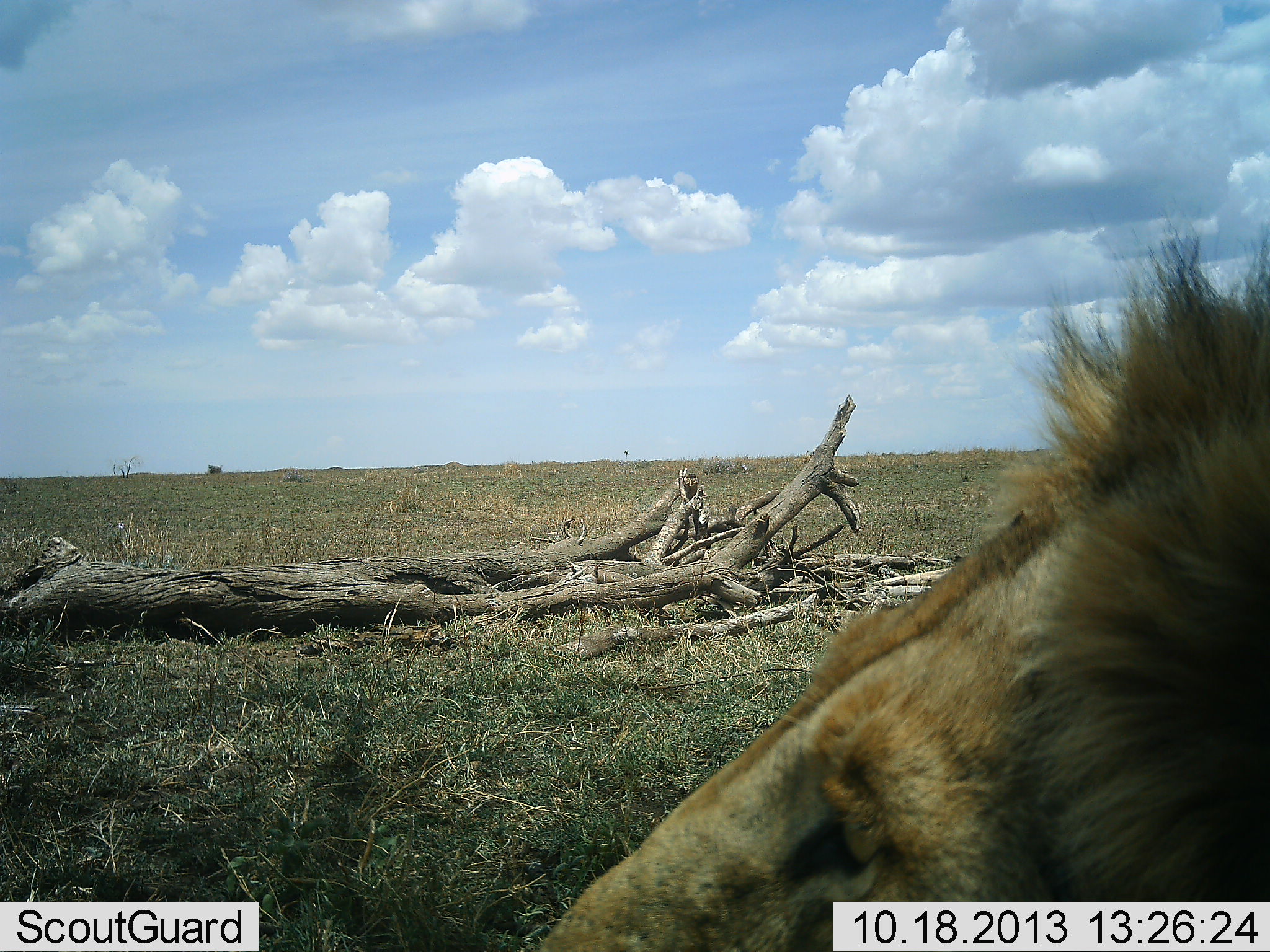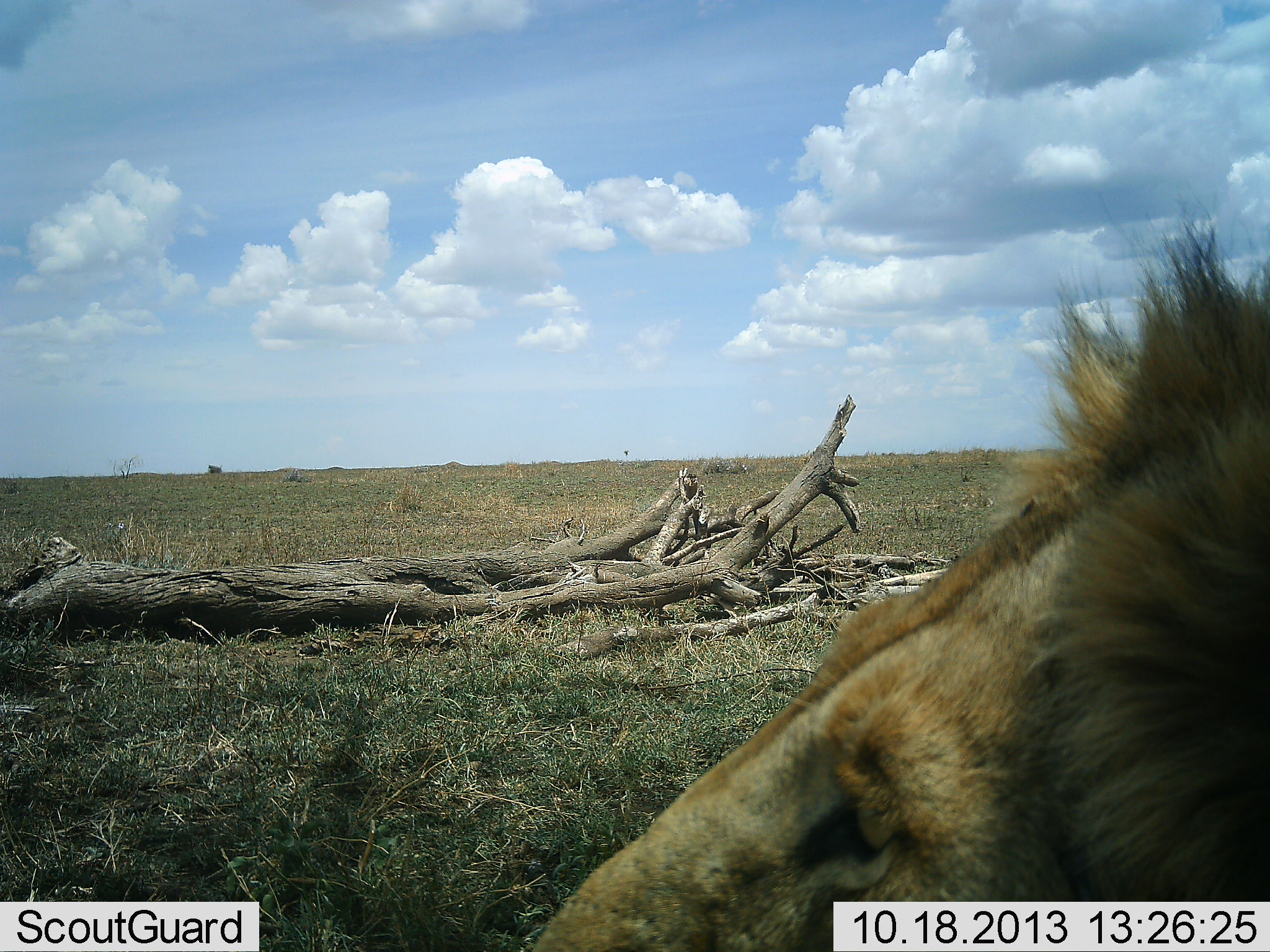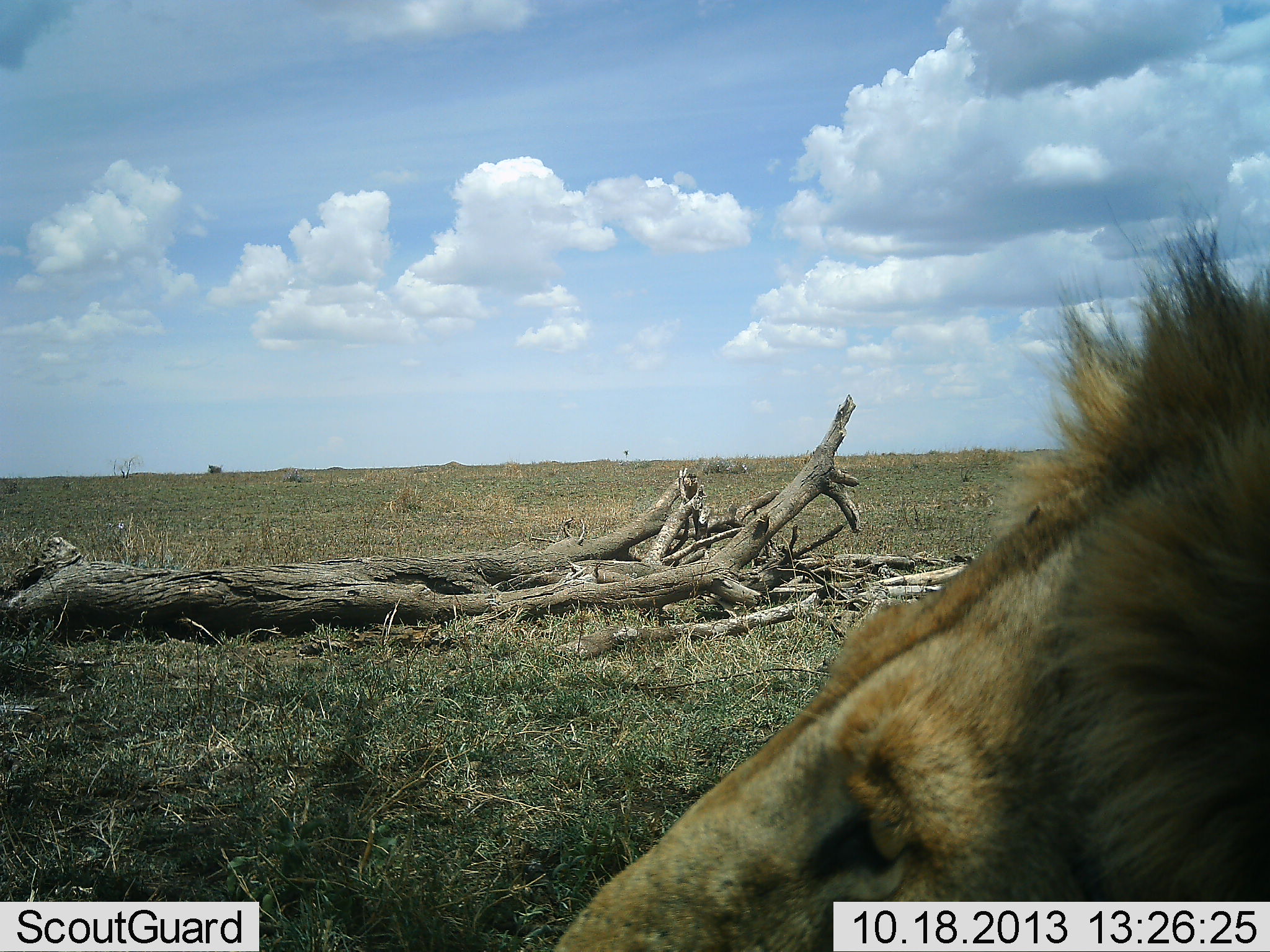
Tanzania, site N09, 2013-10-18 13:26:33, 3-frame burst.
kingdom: Animalia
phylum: Chordata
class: Mammalia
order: Carnivora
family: Felidae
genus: Panthera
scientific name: Panthera leo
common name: lion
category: lionmale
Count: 1.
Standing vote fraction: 10%.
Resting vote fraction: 90%.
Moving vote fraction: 0%.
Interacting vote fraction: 0%.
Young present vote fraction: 0%.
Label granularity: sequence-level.